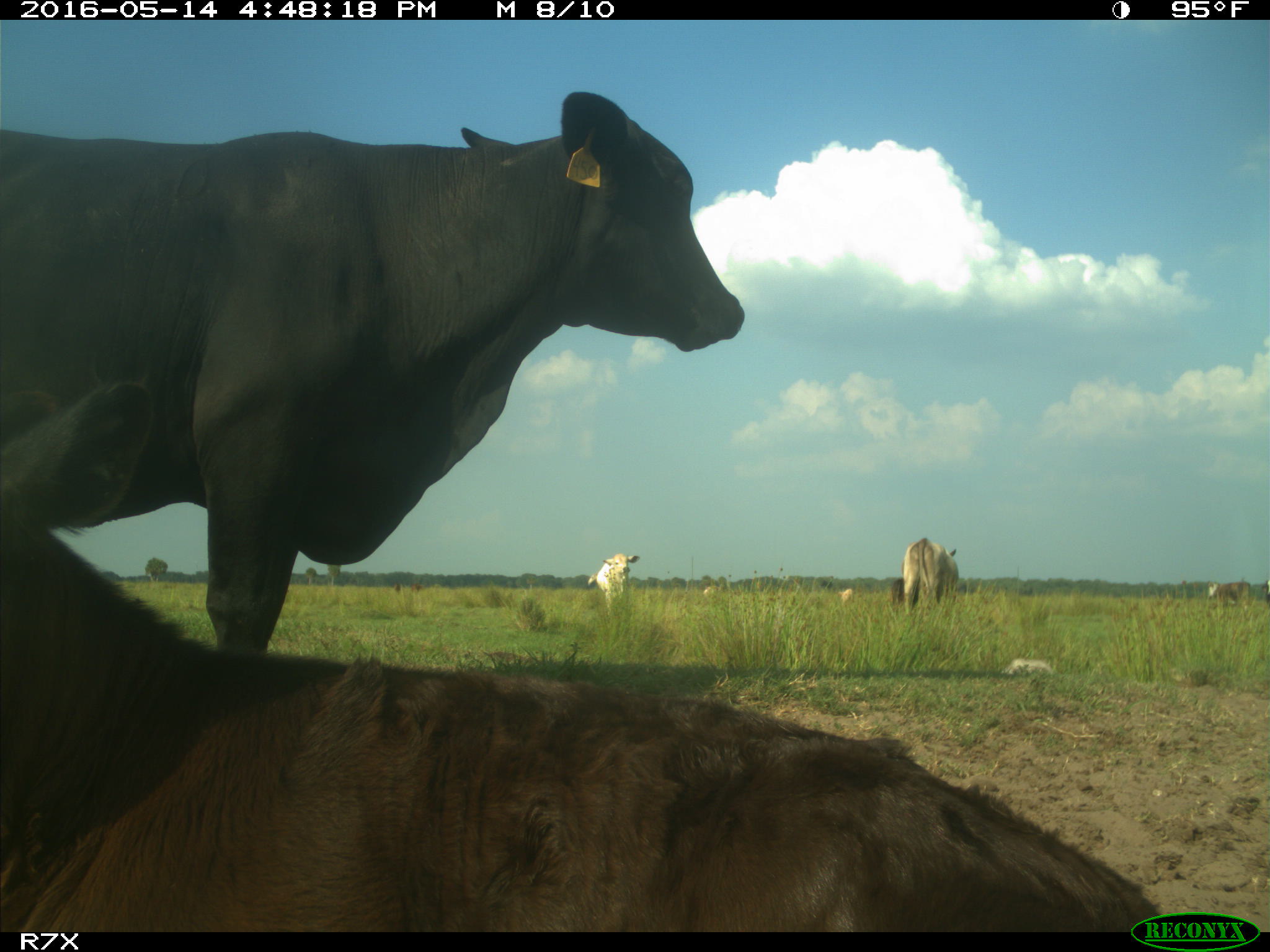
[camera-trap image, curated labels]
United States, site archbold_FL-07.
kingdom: Animalia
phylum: Chordata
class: Mammalia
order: Artiodactyla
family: Bovidae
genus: Bos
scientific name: Bos taurus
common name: domestic cow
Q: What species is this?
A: Bos taurus (domestic cow).